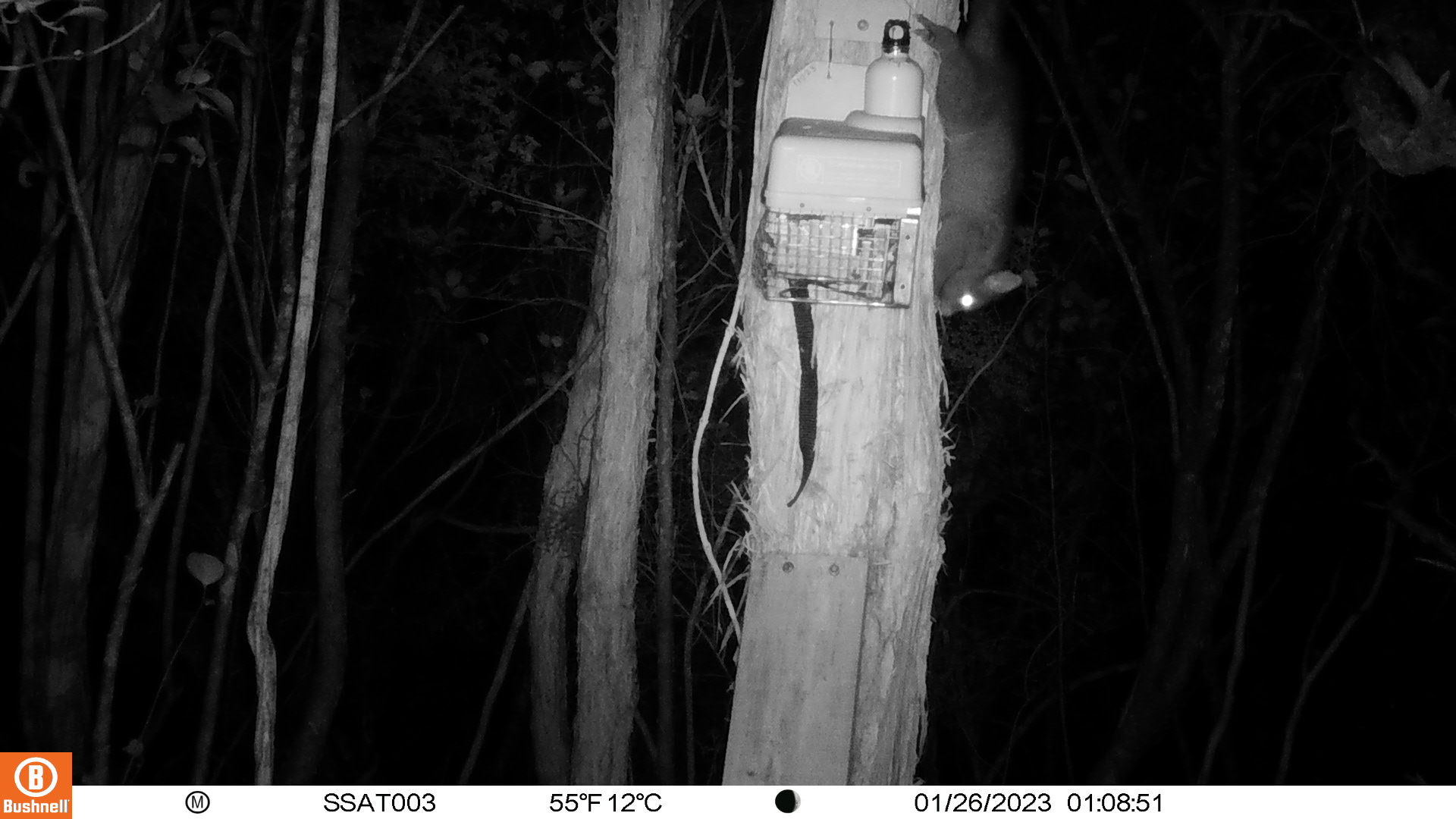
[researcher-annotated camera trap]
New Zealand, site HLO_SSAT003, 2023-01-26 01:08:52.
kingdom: Animalia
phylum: Chordata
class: Mammalia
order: Diprotodontia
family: Phalangeridae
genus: Trichosurus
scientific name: Trichosurus vulpecula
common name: common brushtail possum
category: possum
Possum (common brushtail possum) (Trichosurus vulpecula).